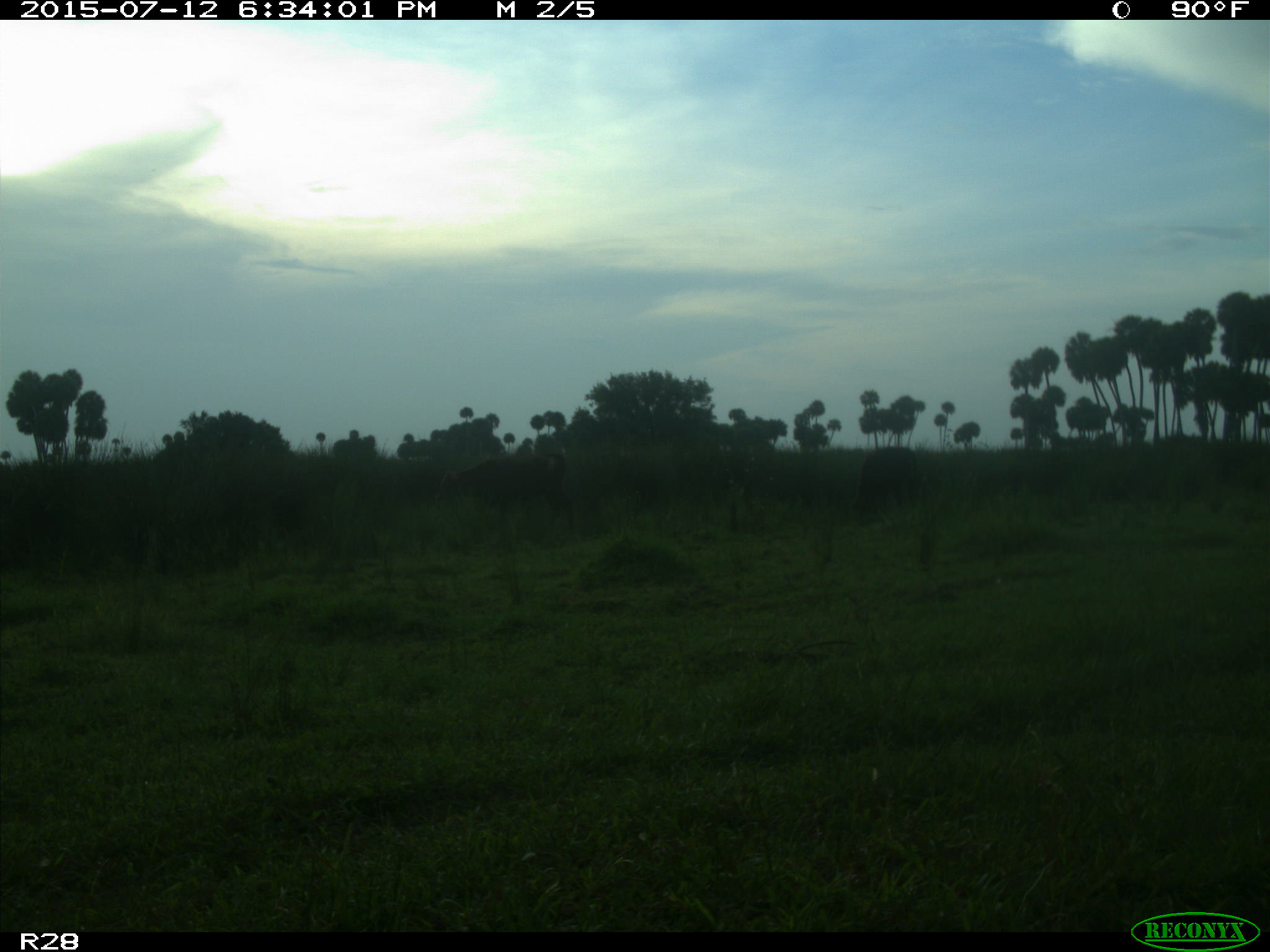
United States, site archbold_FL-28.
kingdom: Animalia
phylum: Chordata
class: Mammalia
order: Artiodactyla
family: Bovidae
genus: Bos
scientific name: Bos taurus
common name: domestic cow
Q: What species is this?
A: Bos taurus (domestic cow).